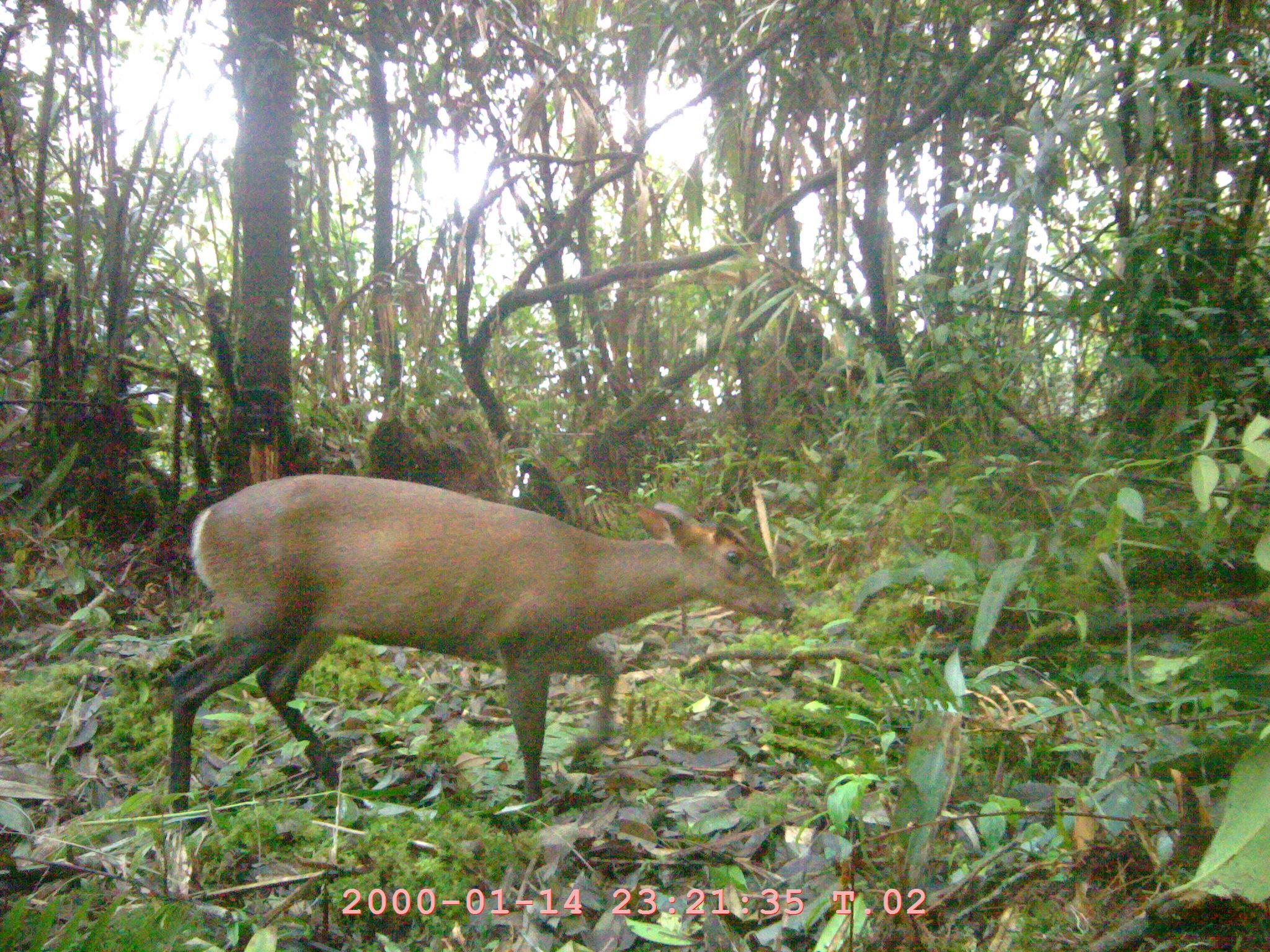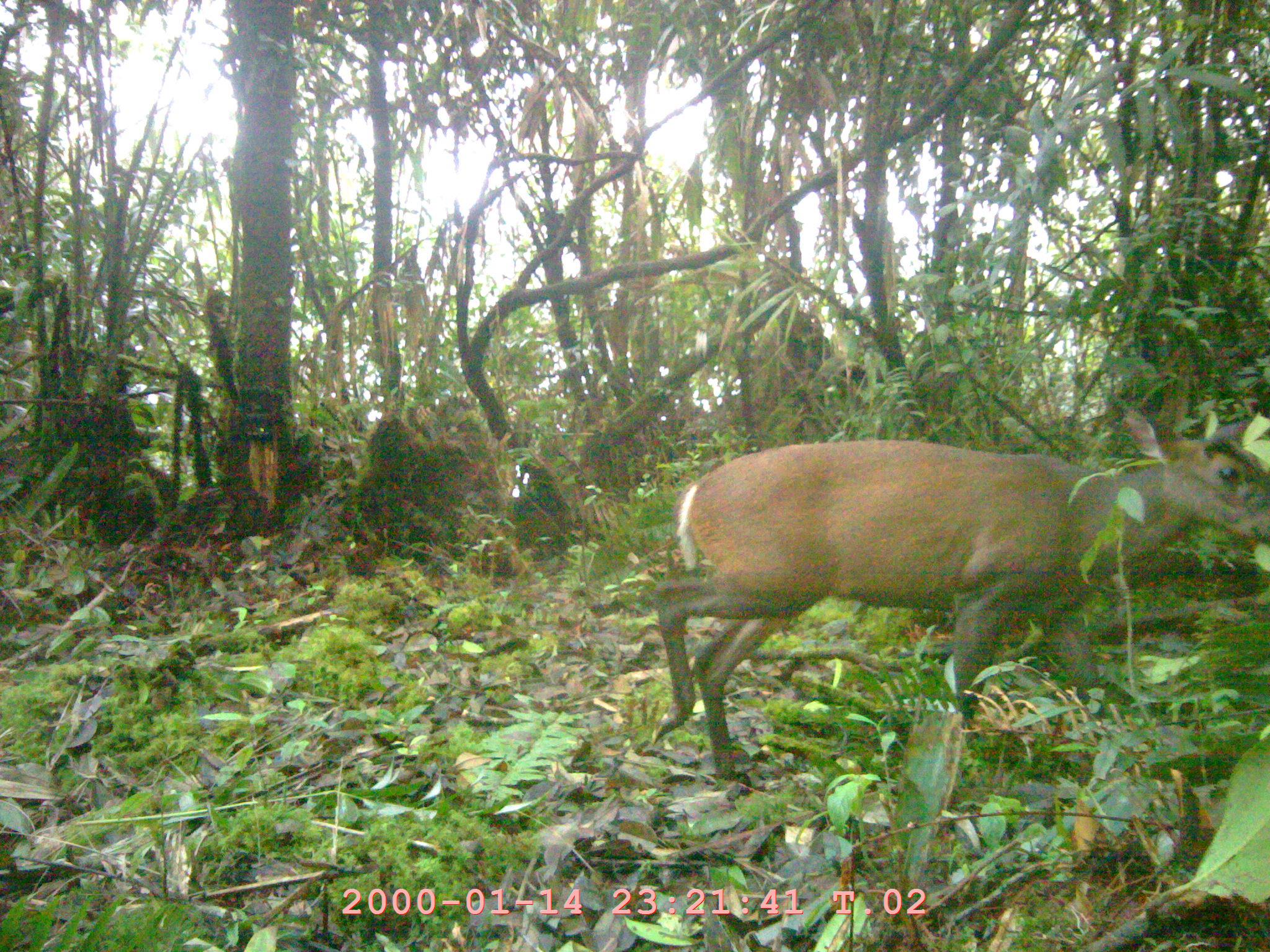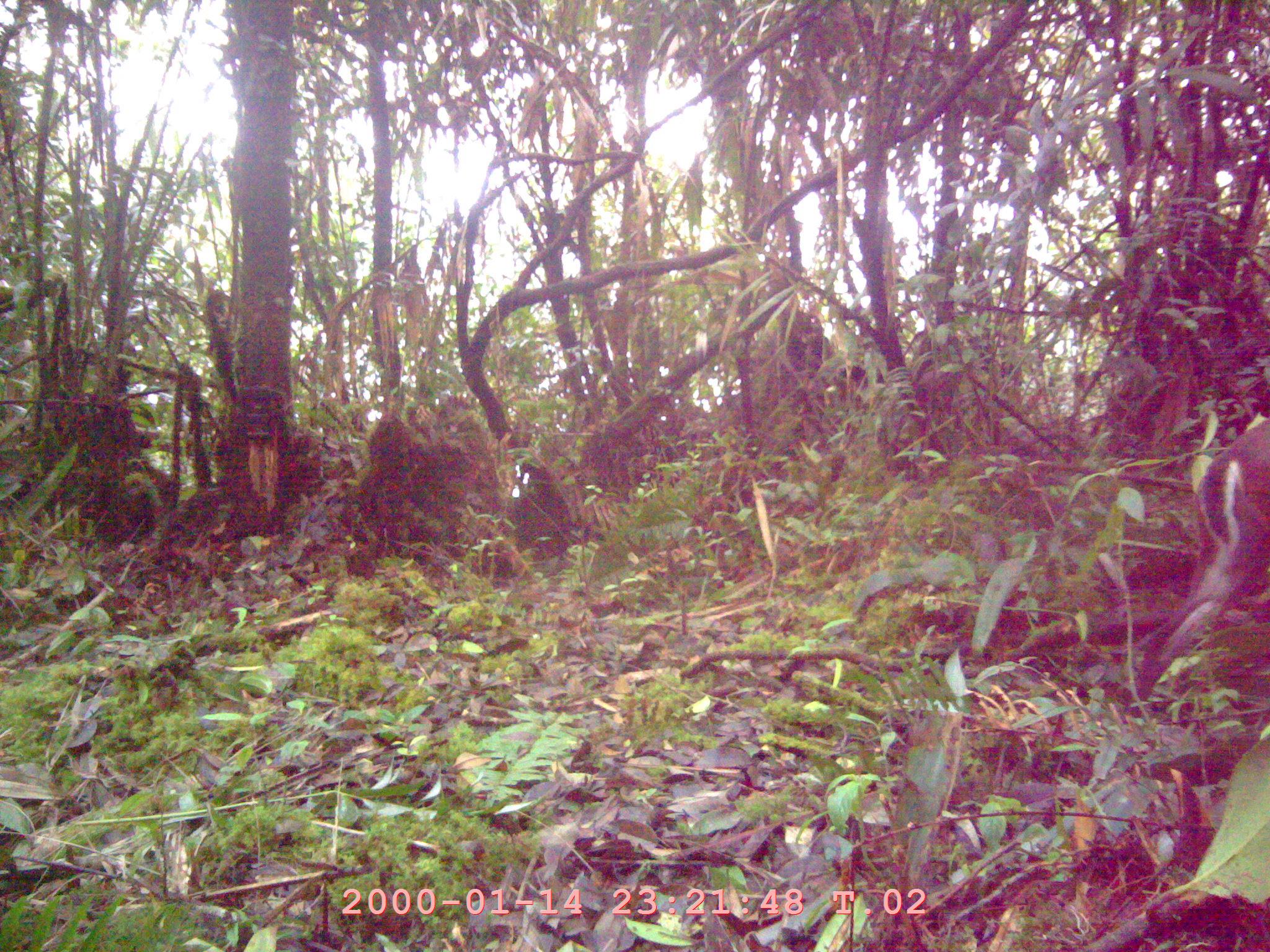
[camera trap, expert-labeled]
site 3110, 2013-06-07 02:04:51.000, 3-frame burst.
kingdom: Animalia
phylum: Chordata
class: Mammalia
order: Artiodactyla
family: Cervidae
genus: Muntiacus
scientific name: Muntiacus muntjak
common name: southern red muntjac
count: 1